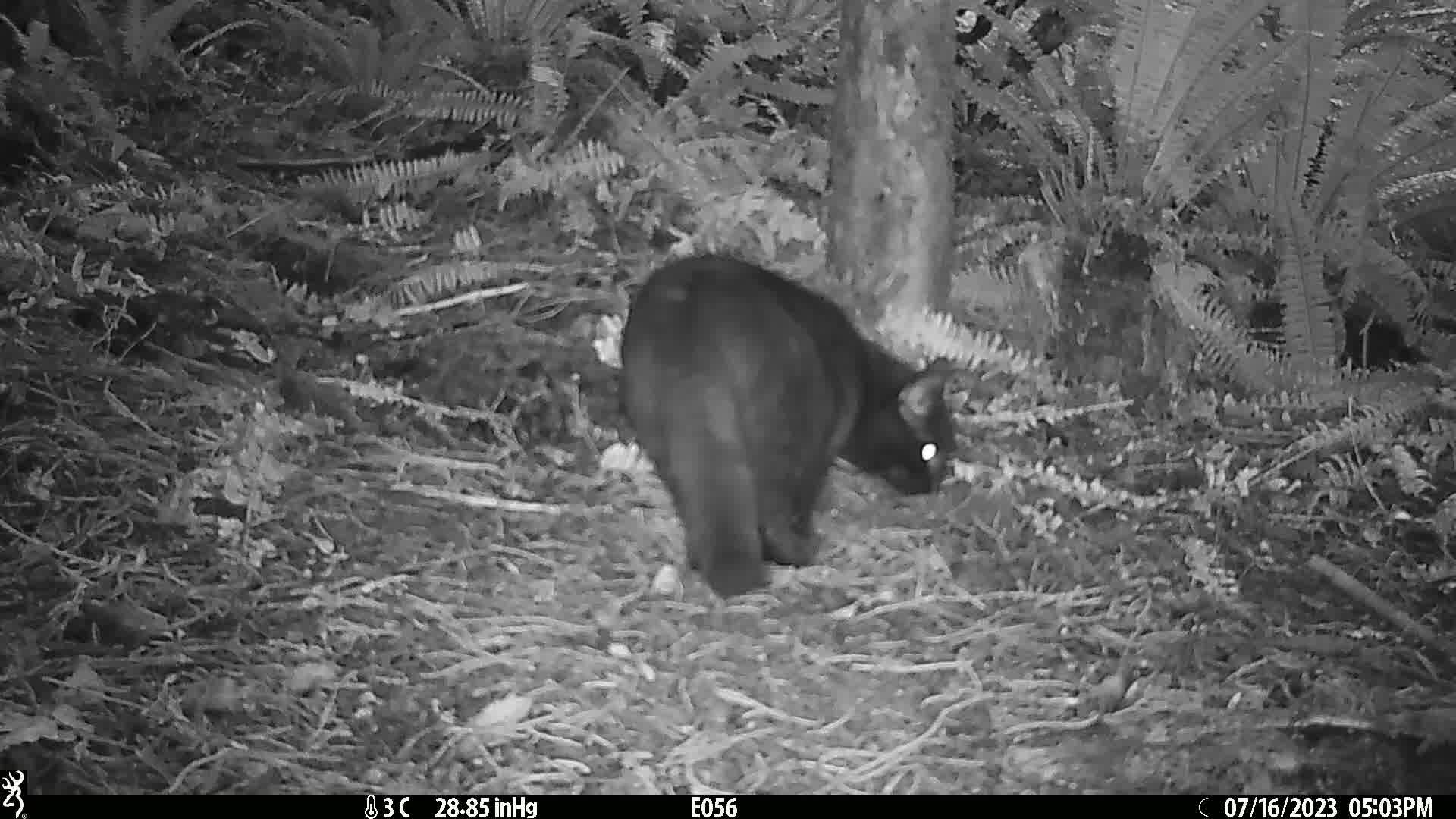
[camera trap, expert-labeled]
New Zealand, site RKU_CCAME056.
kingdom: Animalia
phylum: Chordata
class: Mammalia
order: Carnivora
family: Felidae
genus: Felis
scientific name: Felis catus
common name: domestic cat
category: cat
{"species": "cat (domestic cat) (Felis catus)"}